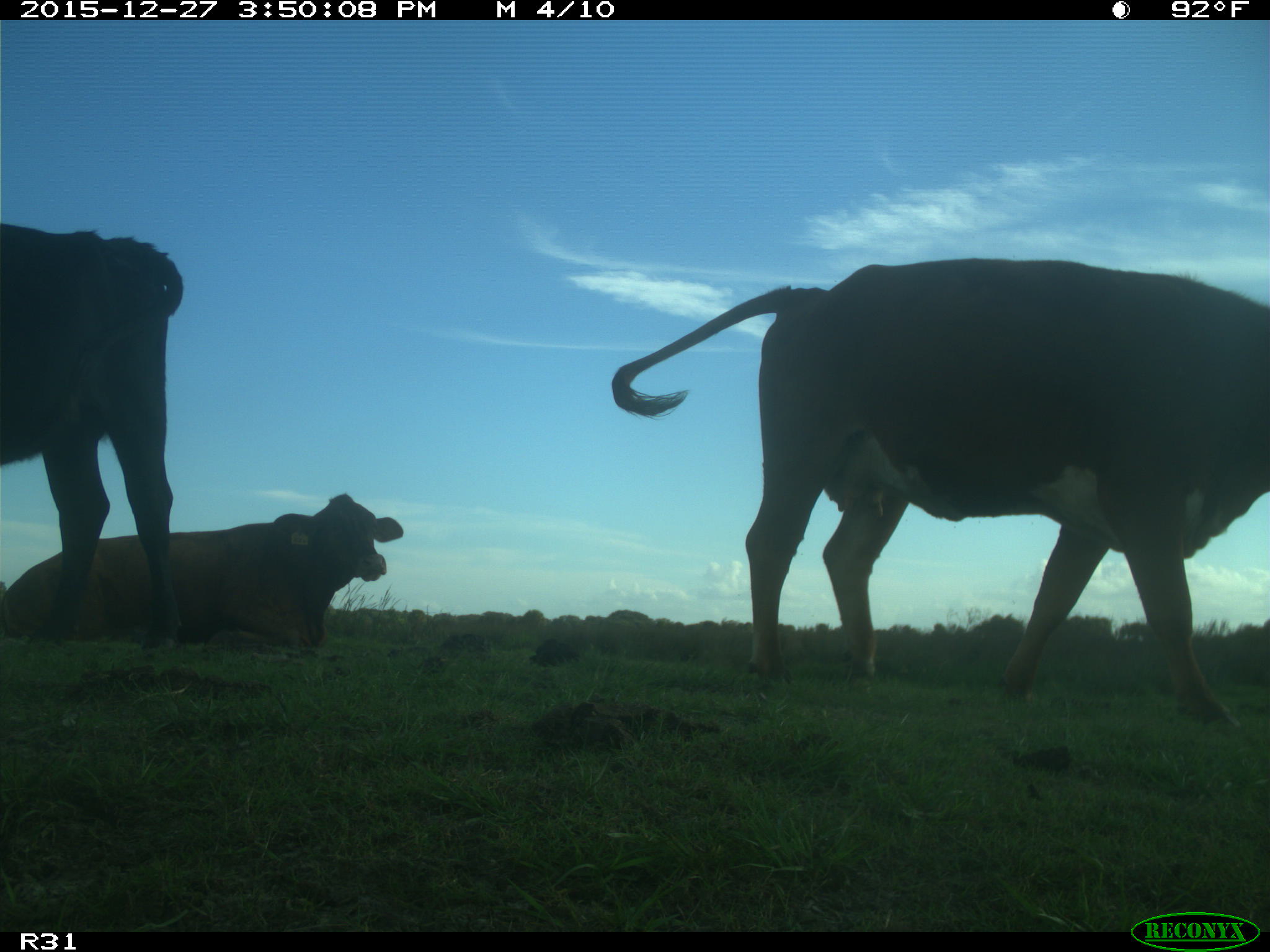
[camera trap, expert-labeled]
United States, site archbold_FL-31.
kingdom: Animalia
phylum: Chordata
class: Mammalia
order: Artiodactyla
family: Bovidae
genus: Bos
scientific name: Bos taurus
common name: domestic cow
Bos taurus (domestic cow).